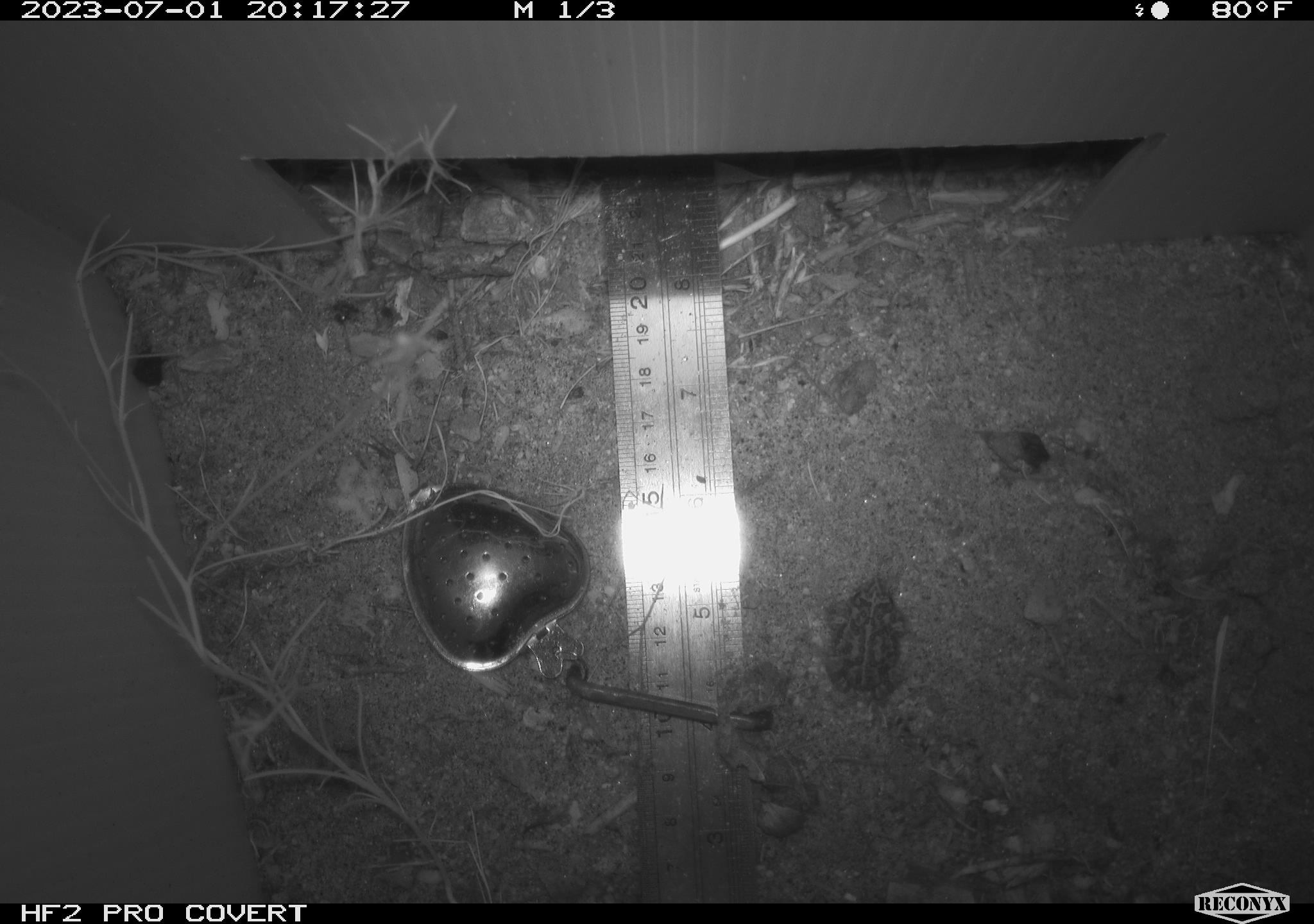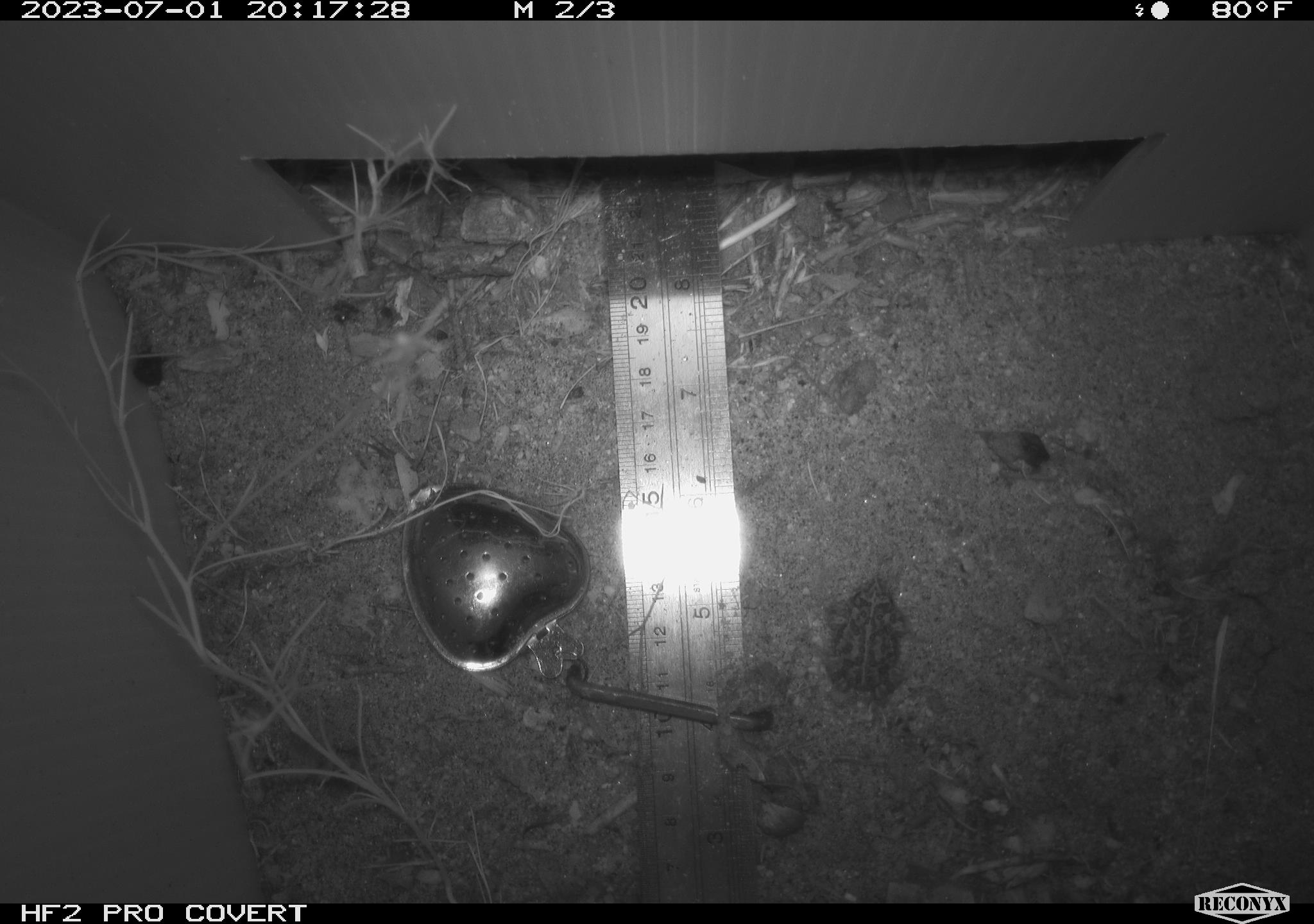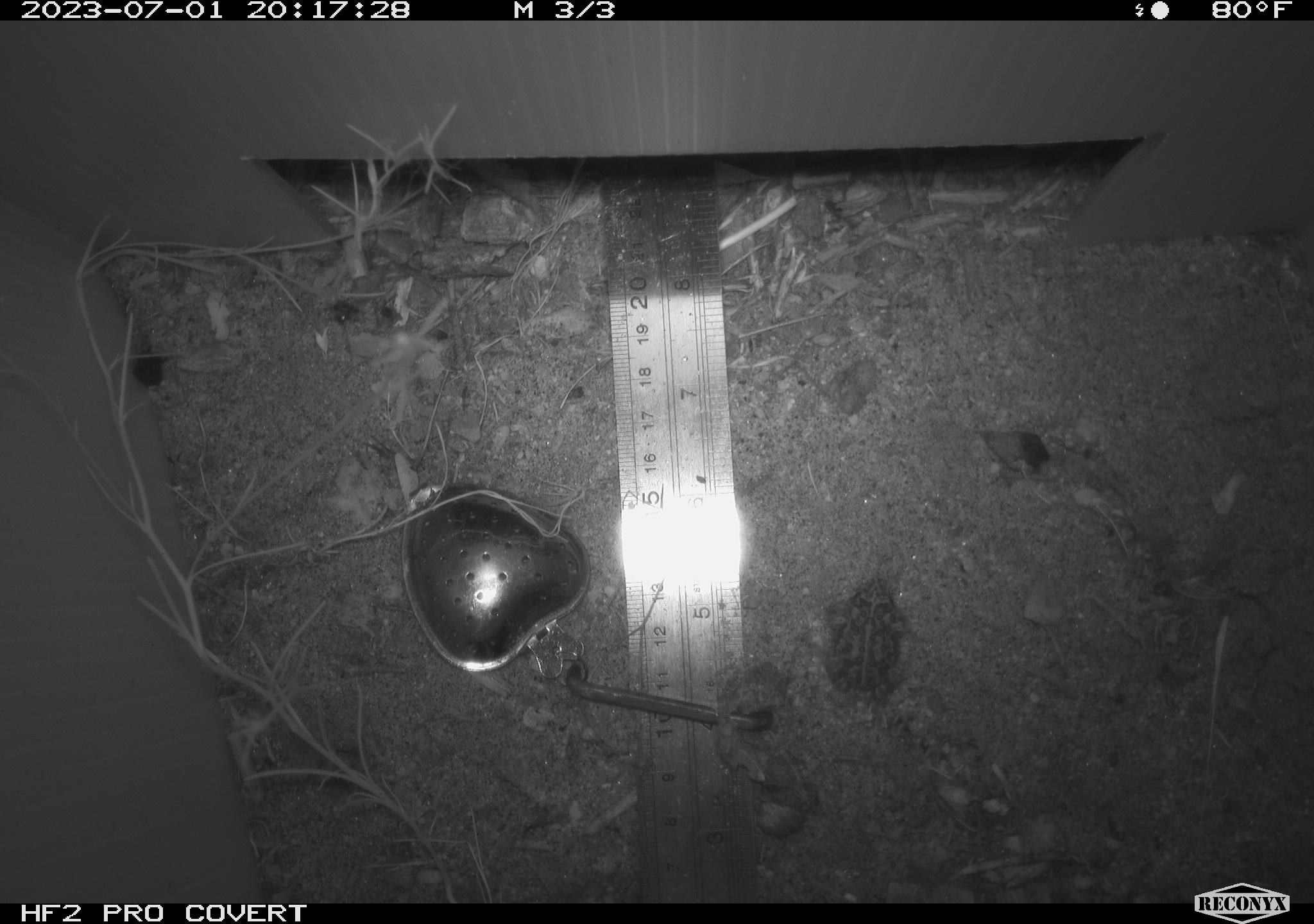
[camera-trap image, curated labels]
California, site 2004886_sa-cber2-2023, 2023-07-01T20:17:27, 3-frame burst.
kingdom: Animalia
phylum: Chordata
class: Amphibia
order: Anura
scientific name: Anura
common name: frogs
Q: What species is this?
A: Frogs (Anura).